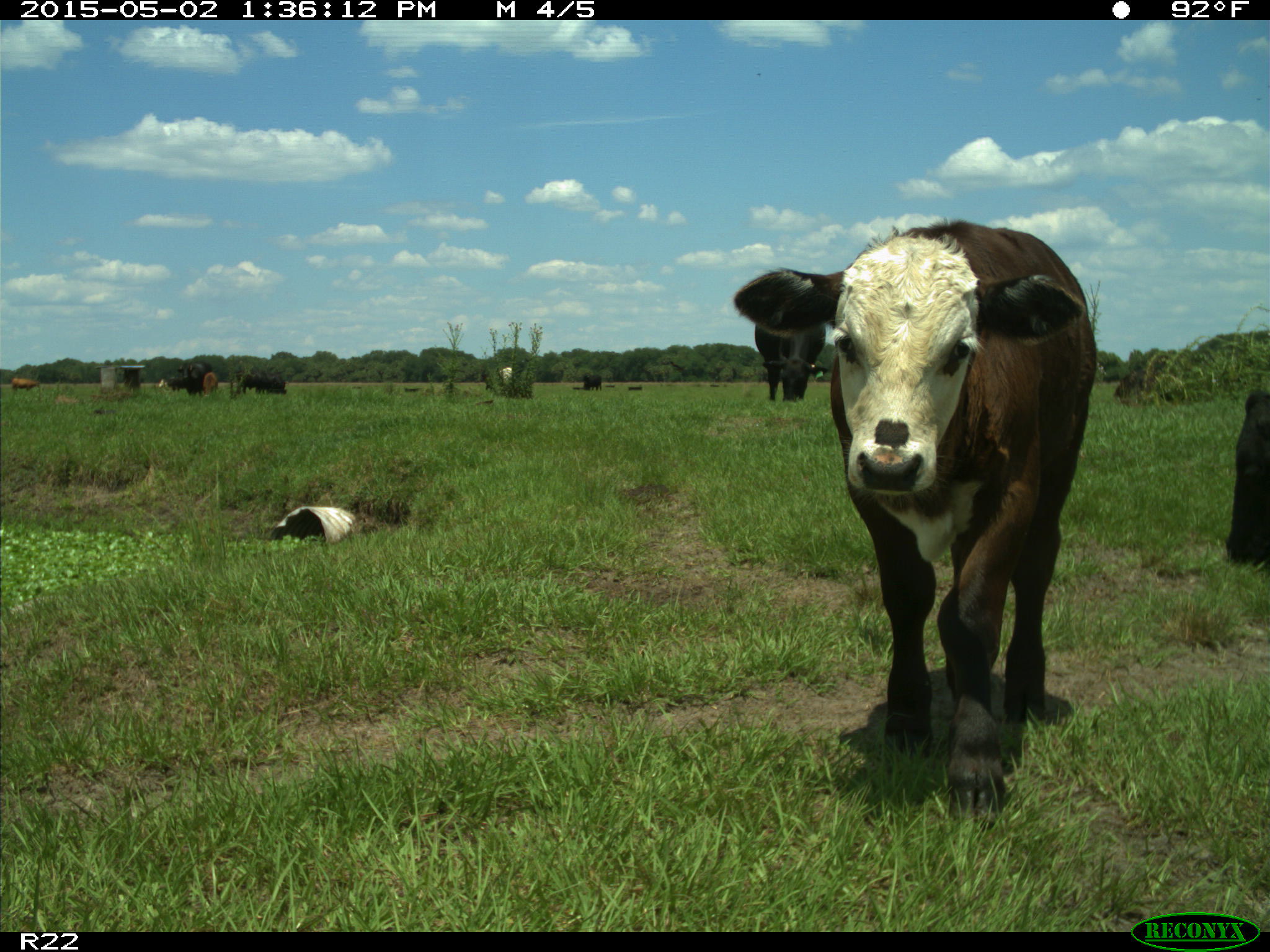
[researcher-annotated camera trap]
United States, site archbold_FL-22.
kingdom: Animalia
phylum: Chordata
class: Mammalia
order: Artiodactyla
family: Bovidae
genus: Bos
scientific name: Bos taurus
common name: domestic cow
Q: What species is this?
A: Bos taurus (domestic cow).